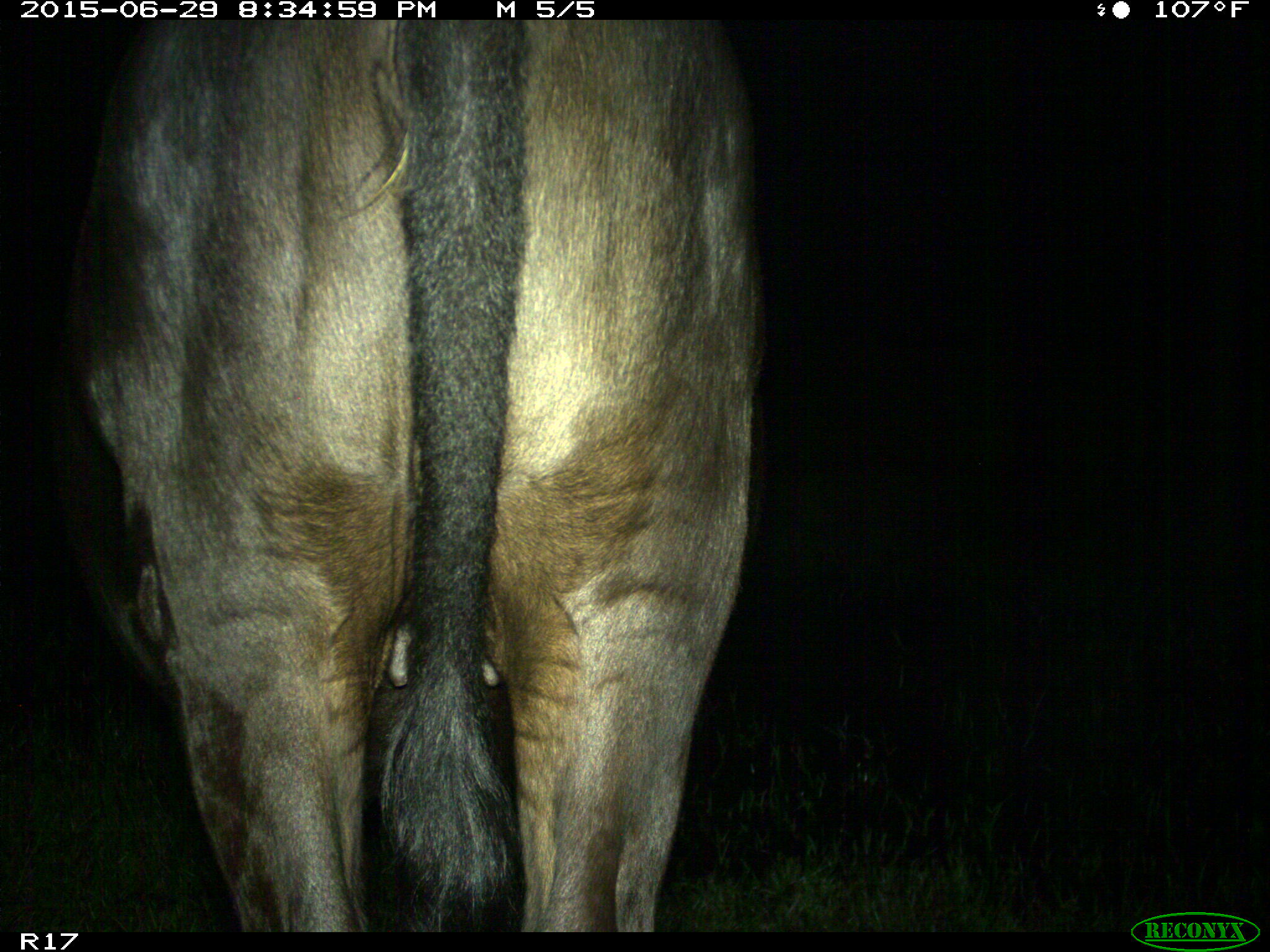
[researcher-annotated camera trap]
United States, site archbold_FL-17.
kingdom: Animalia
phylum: Chordata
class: Mammalia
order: Artiodactyla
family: Bovidae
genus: Bos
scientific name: Bos taurus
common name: domestic cow